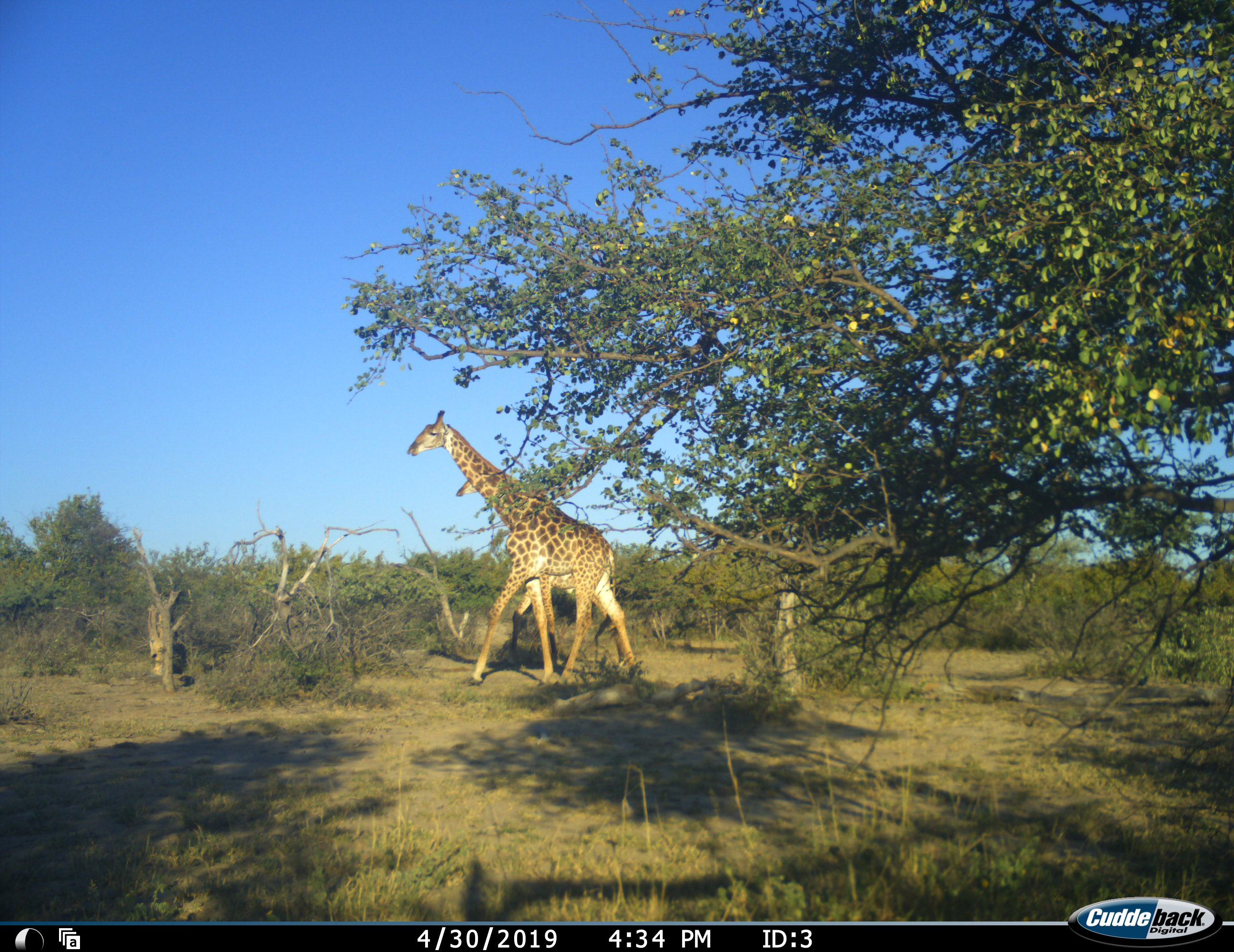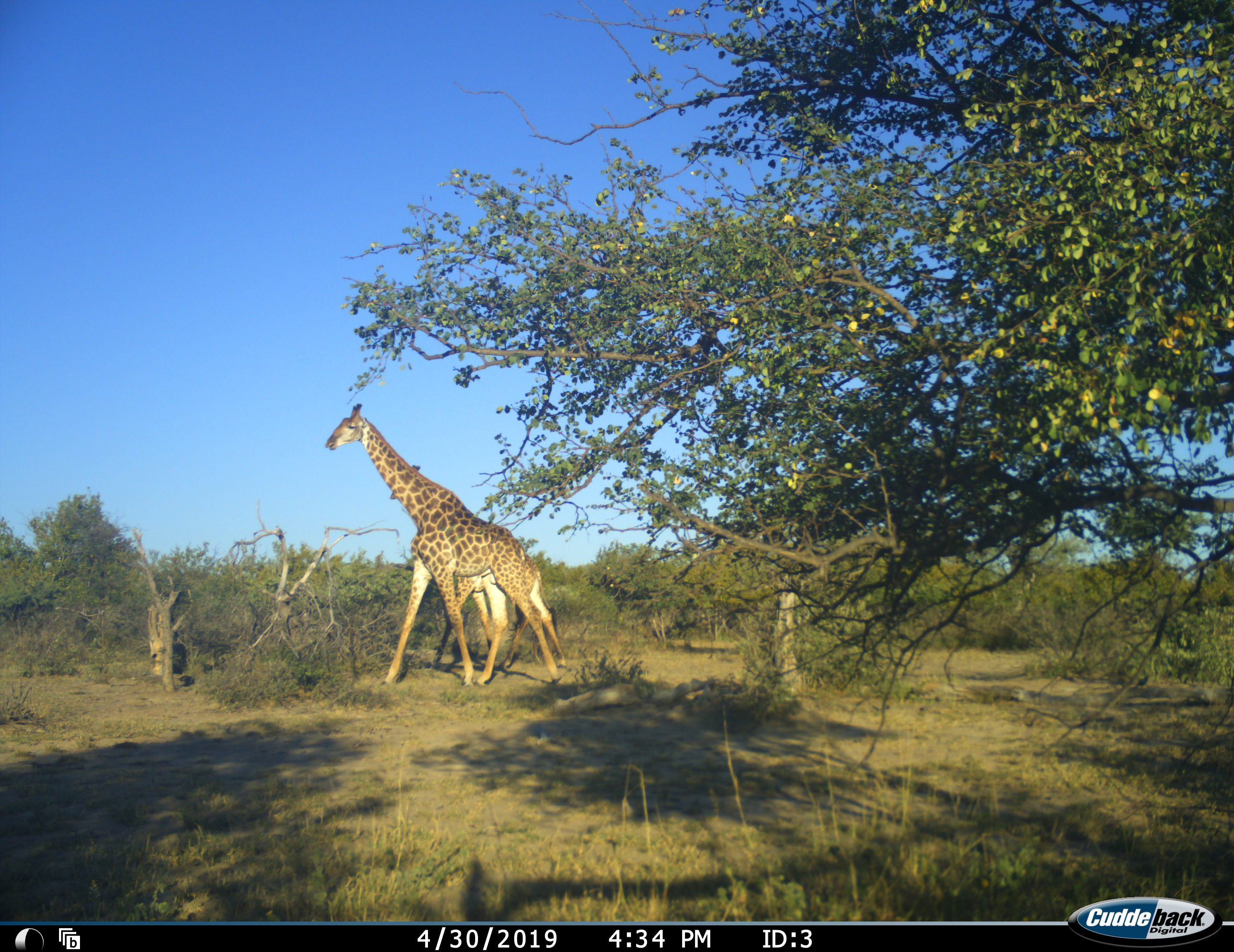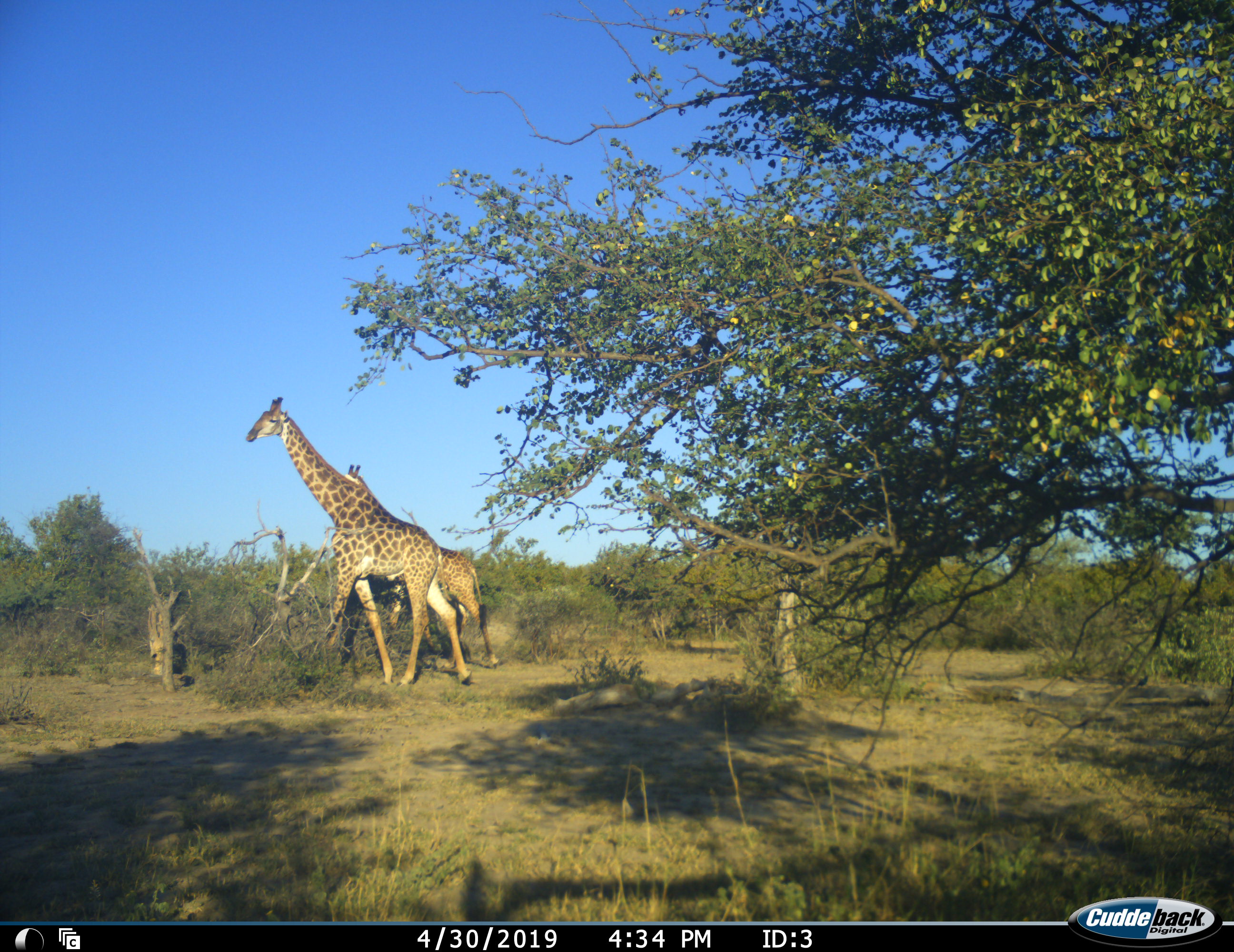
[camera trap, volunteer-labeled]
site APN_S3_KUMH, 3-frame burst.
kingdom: Animalia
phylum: Chordata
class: Mammalia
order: Artiodactyla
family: Giraffidae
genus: Giraffa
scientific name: Giraffa camelopardalis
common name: giraffe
Giraffe (Giraffa camelopardalis), count 2. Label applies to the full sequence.